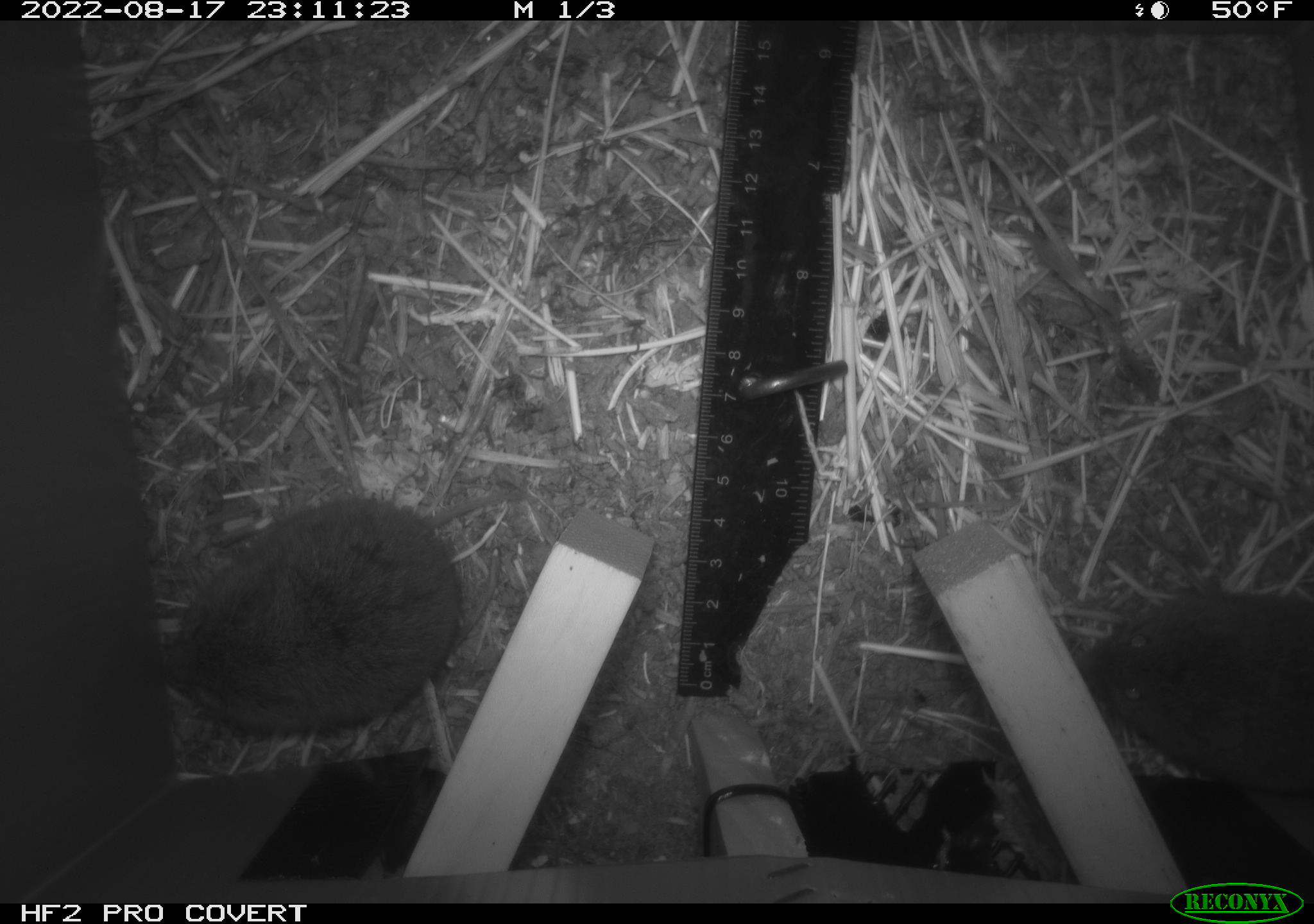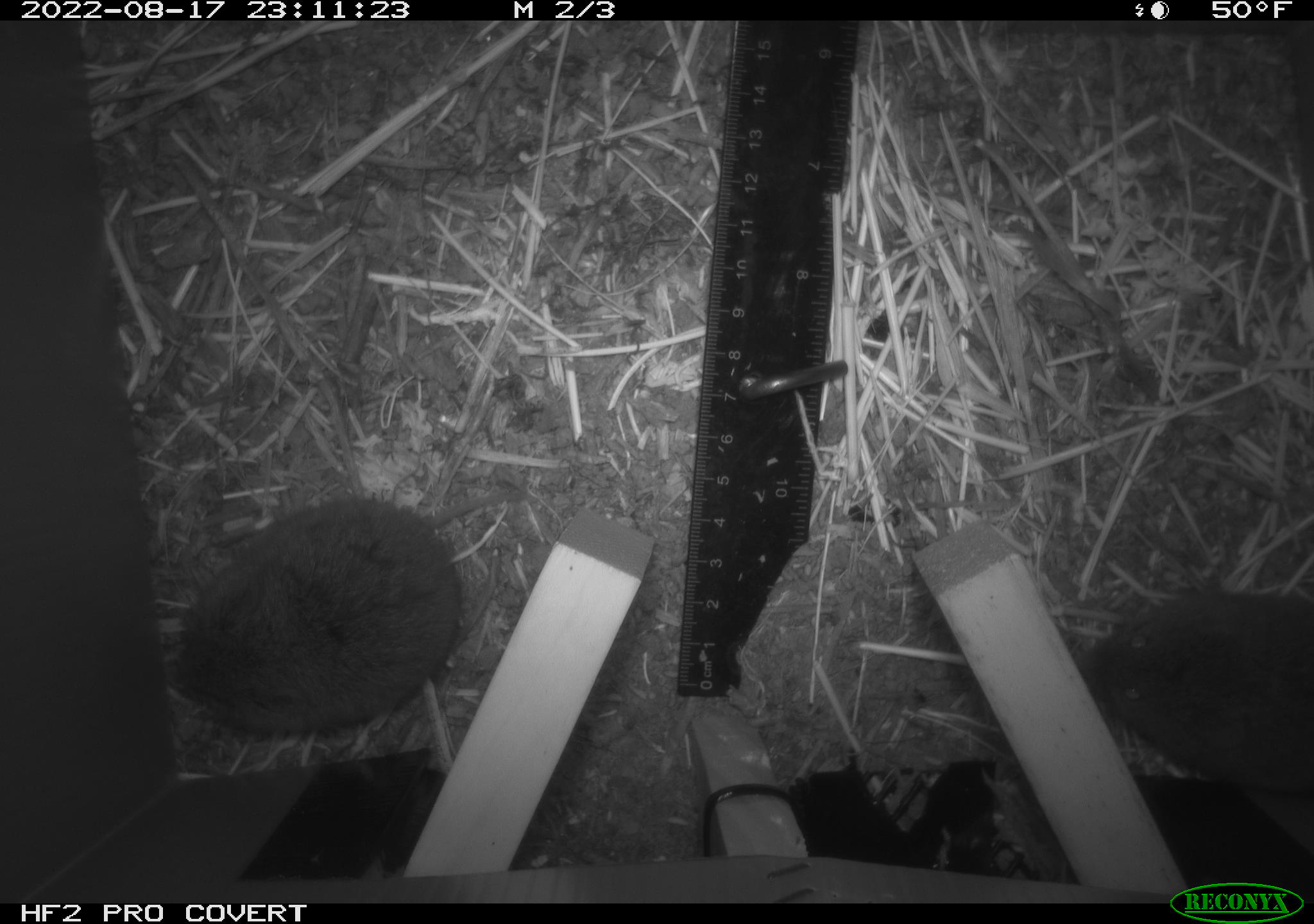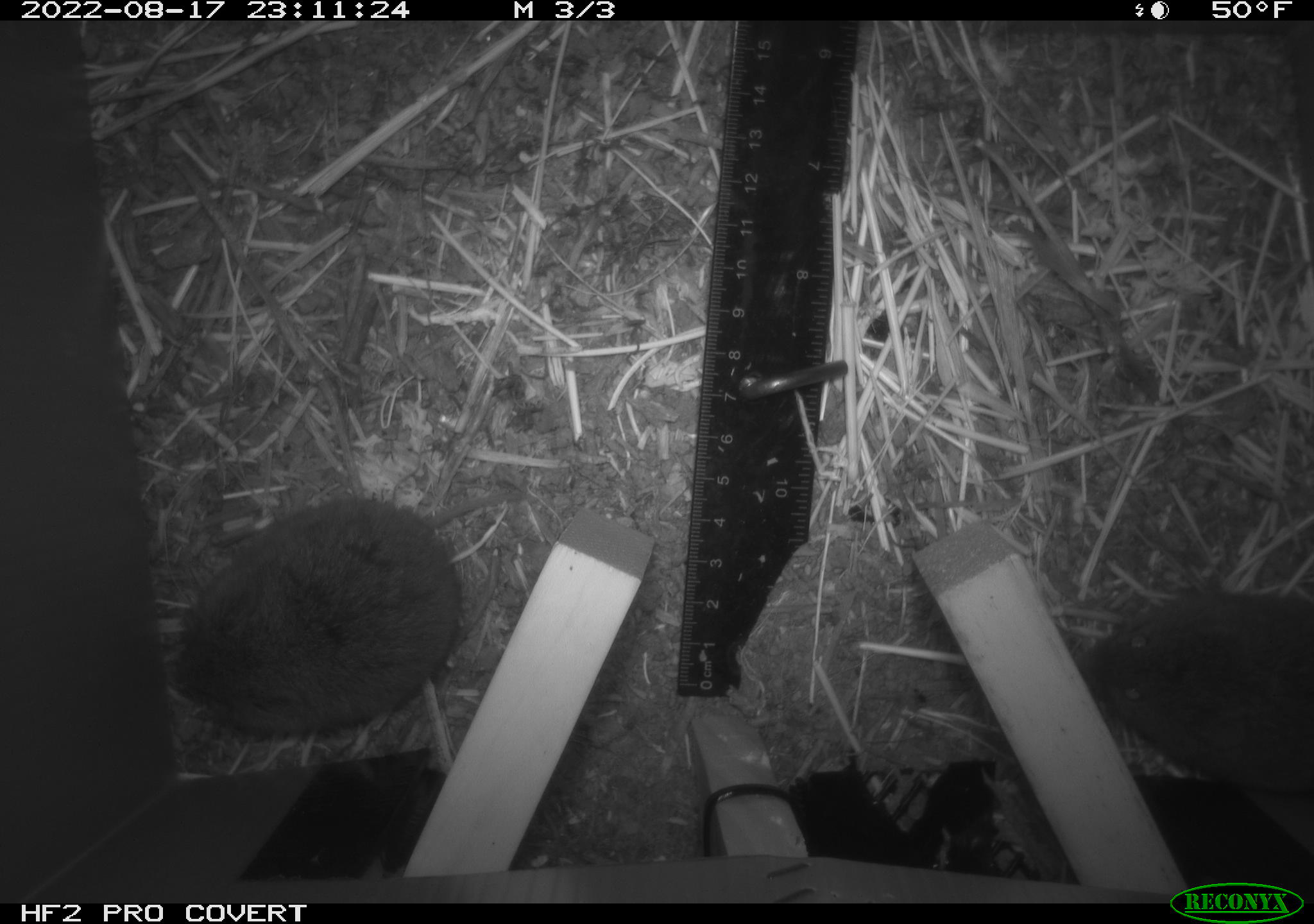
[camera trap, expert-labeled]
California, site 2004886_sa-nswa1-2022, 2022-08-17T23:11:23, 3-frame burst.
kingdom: Animalia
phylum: Chordata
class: Mammalia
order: Rodentia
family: Cricetidae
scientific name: Cricetidae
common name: hamsters, voles, lemmings, and allies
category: cricetidae family